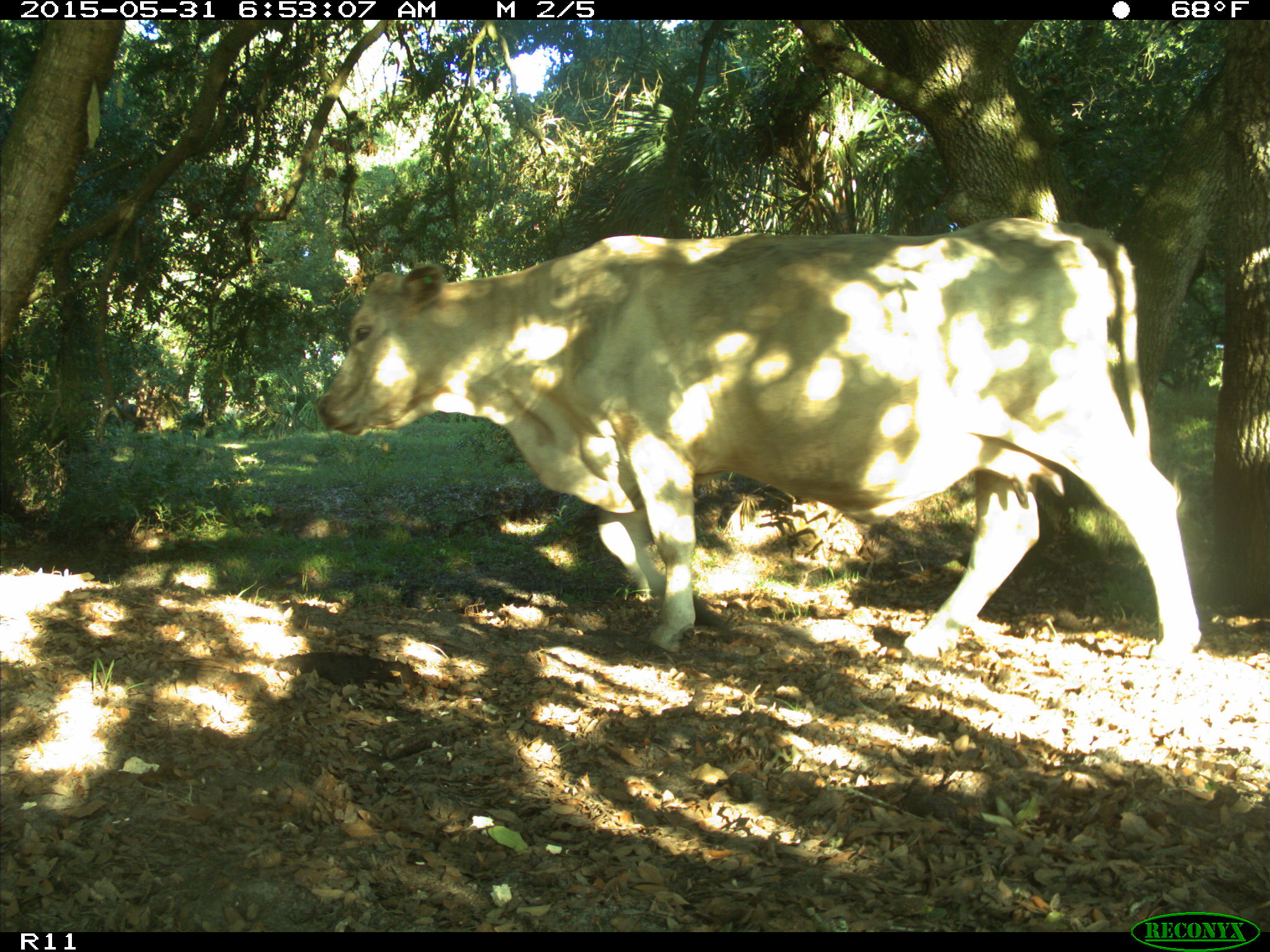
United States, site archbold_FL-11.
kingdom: Animalia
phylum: Chordata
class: Mammalia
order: Artiodactyla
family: Bovidae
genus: Bos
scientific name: Bos taurus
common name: domestic cow